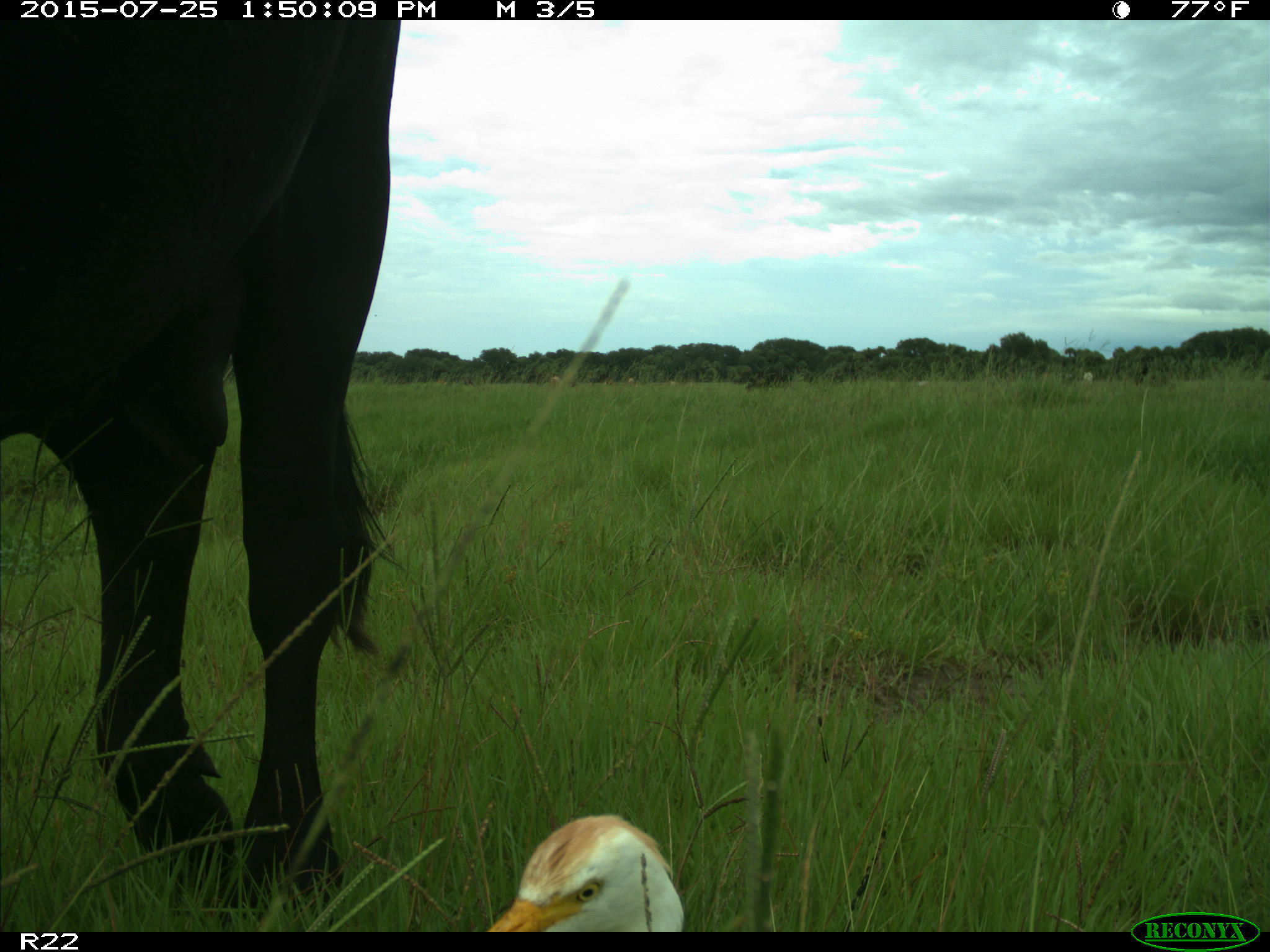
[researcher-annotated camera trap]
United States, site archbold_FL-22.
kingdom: Animalia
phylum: Chordata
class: Mammalia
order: Artiodactyla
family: Bovidae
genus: Bos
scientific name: Bos taurus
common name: domestic cow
Bos taurus (domestic cow).